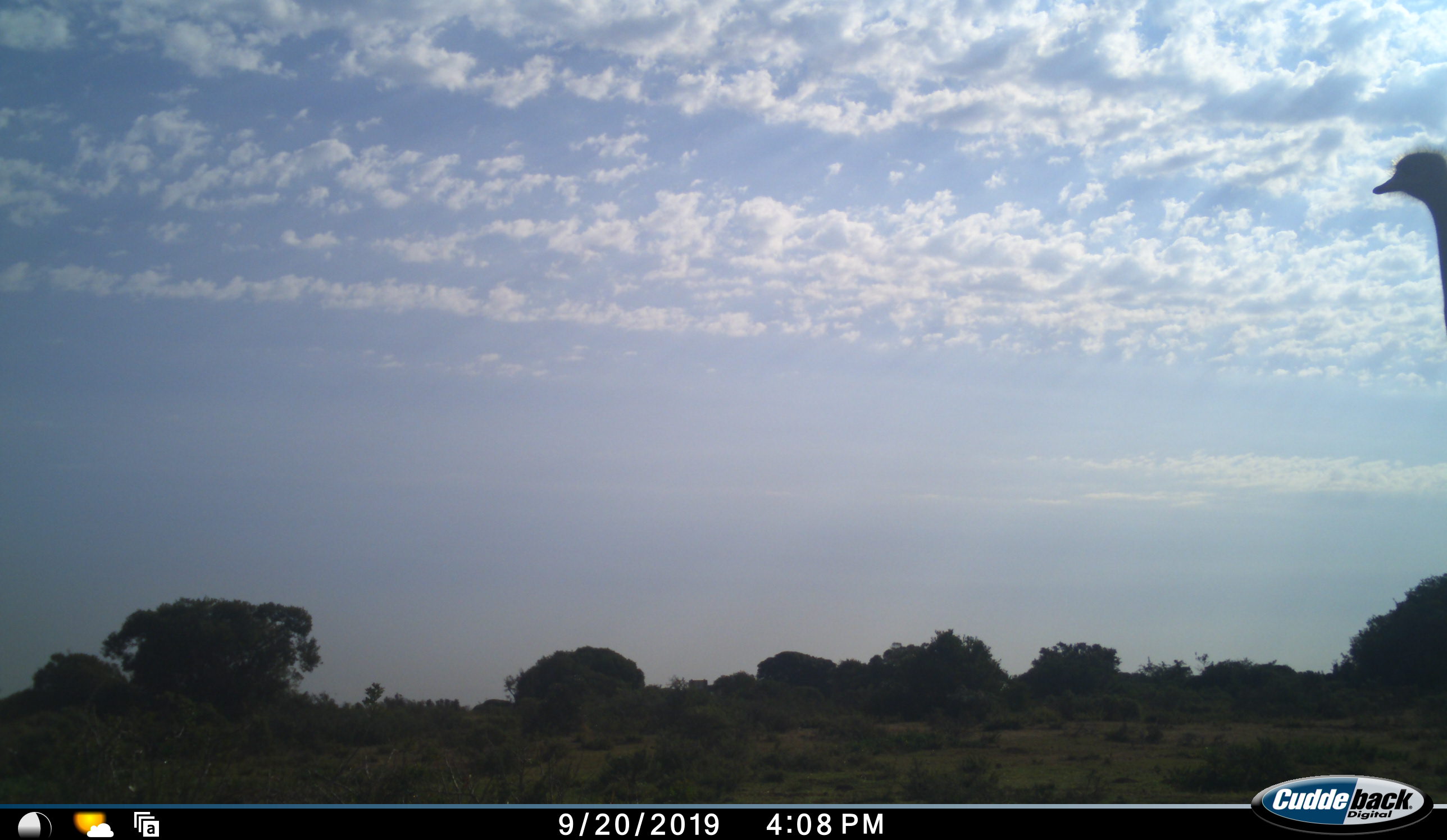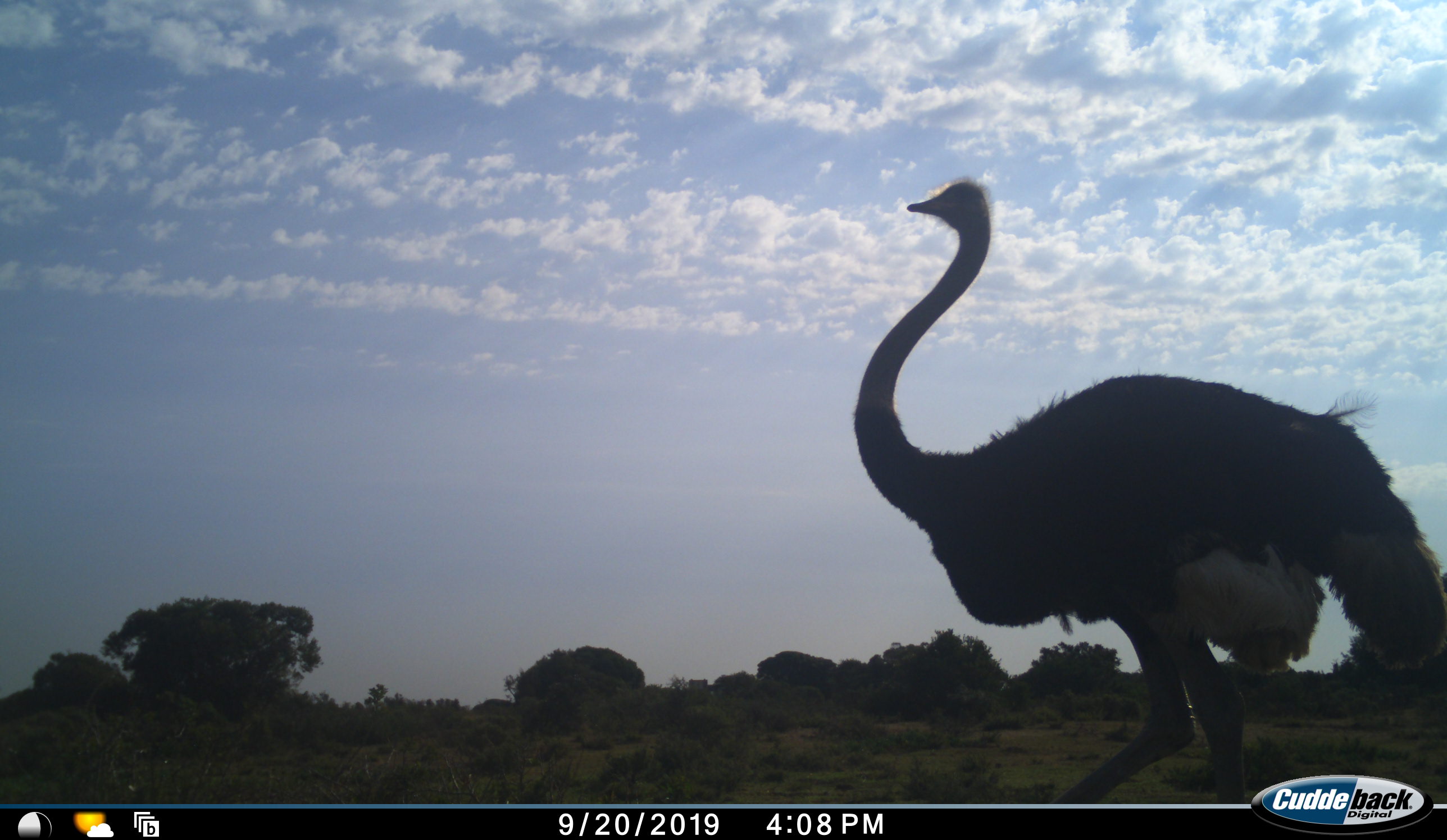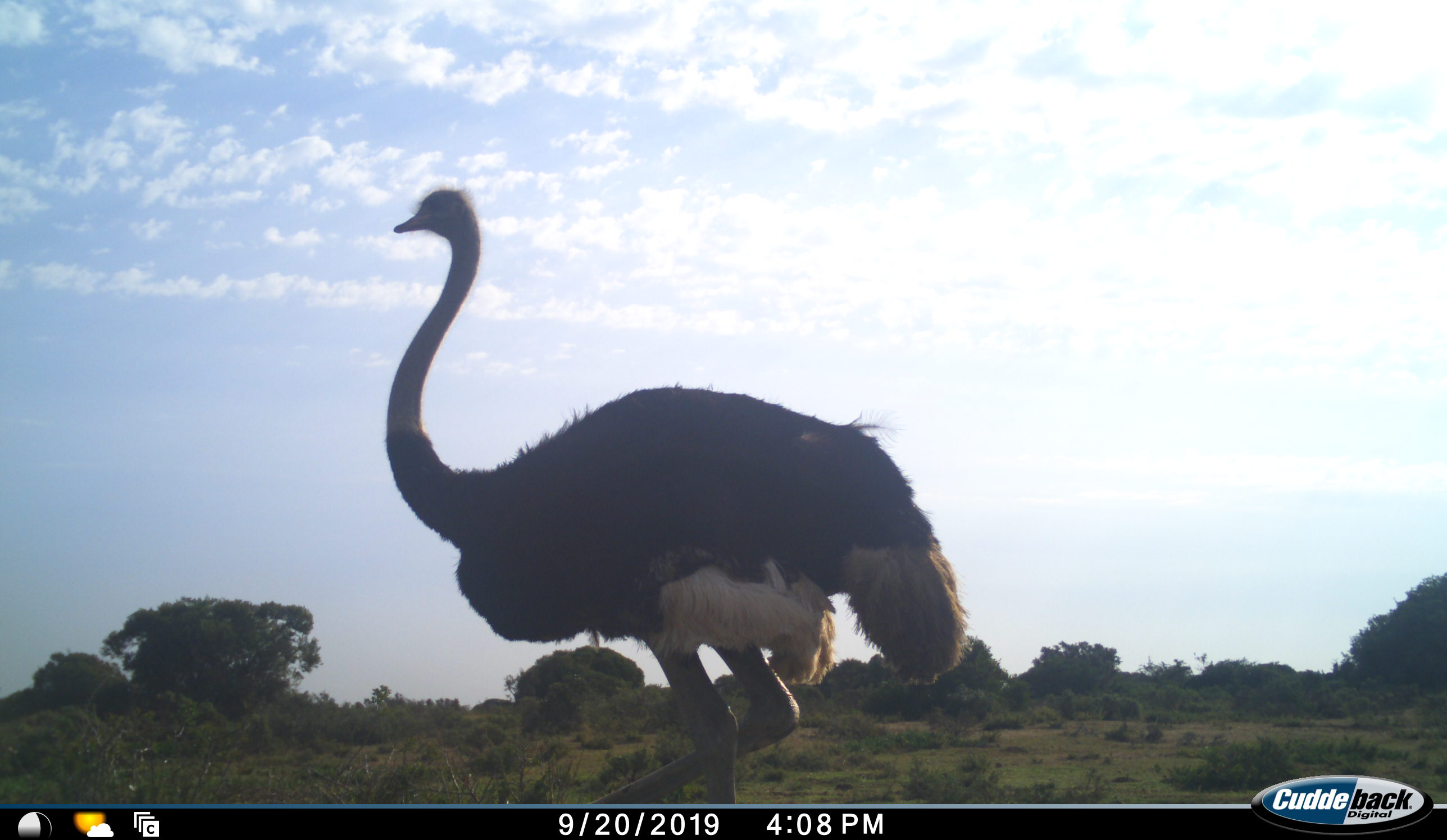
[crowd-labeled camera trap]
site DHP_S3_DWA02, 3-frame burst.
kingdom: Animalia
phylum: Chordata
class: Aves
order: Struthioniformes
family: Struthionidae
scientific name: Struthionidae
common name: ostrich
Ostrich (Struthionidae), count 1. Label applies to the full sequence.